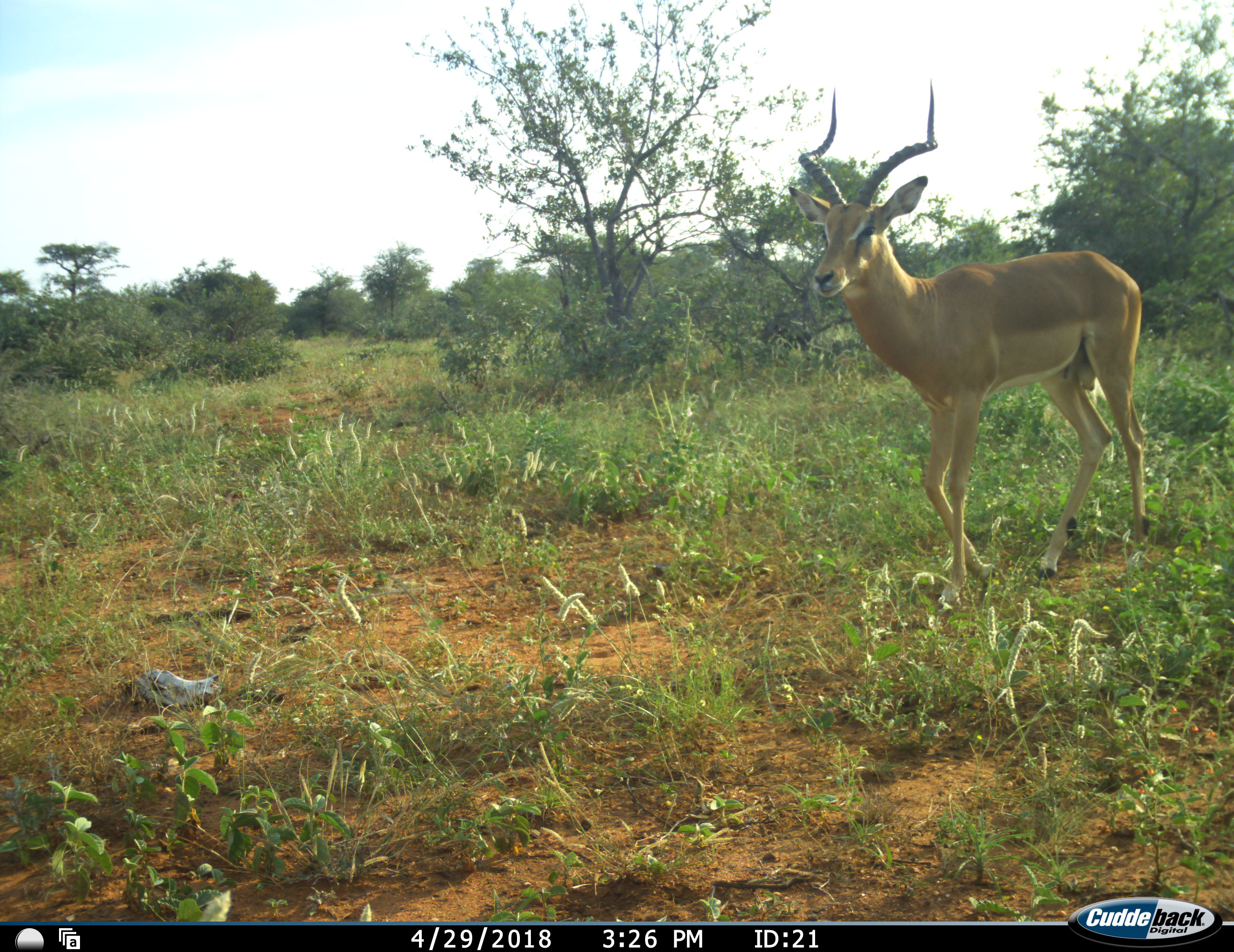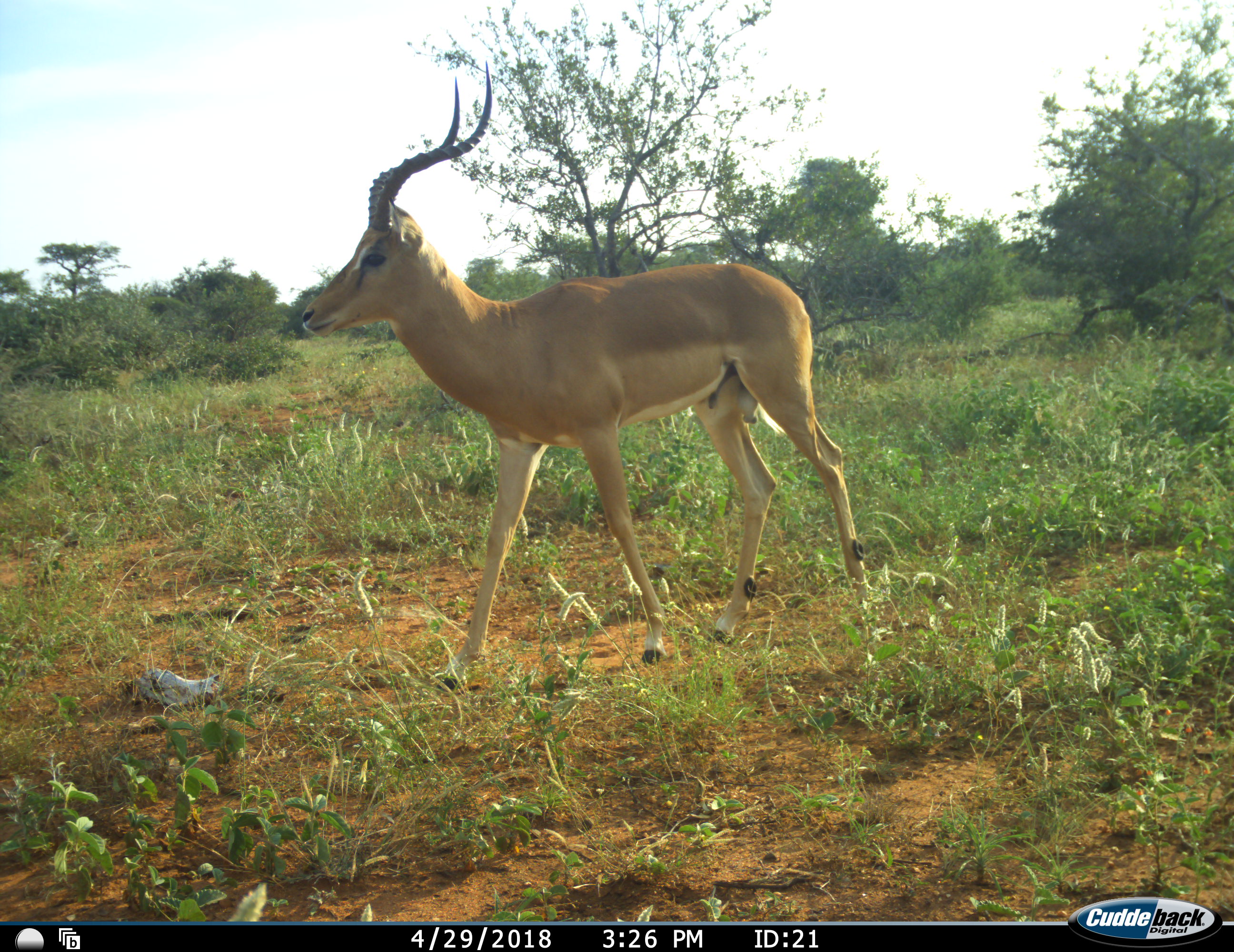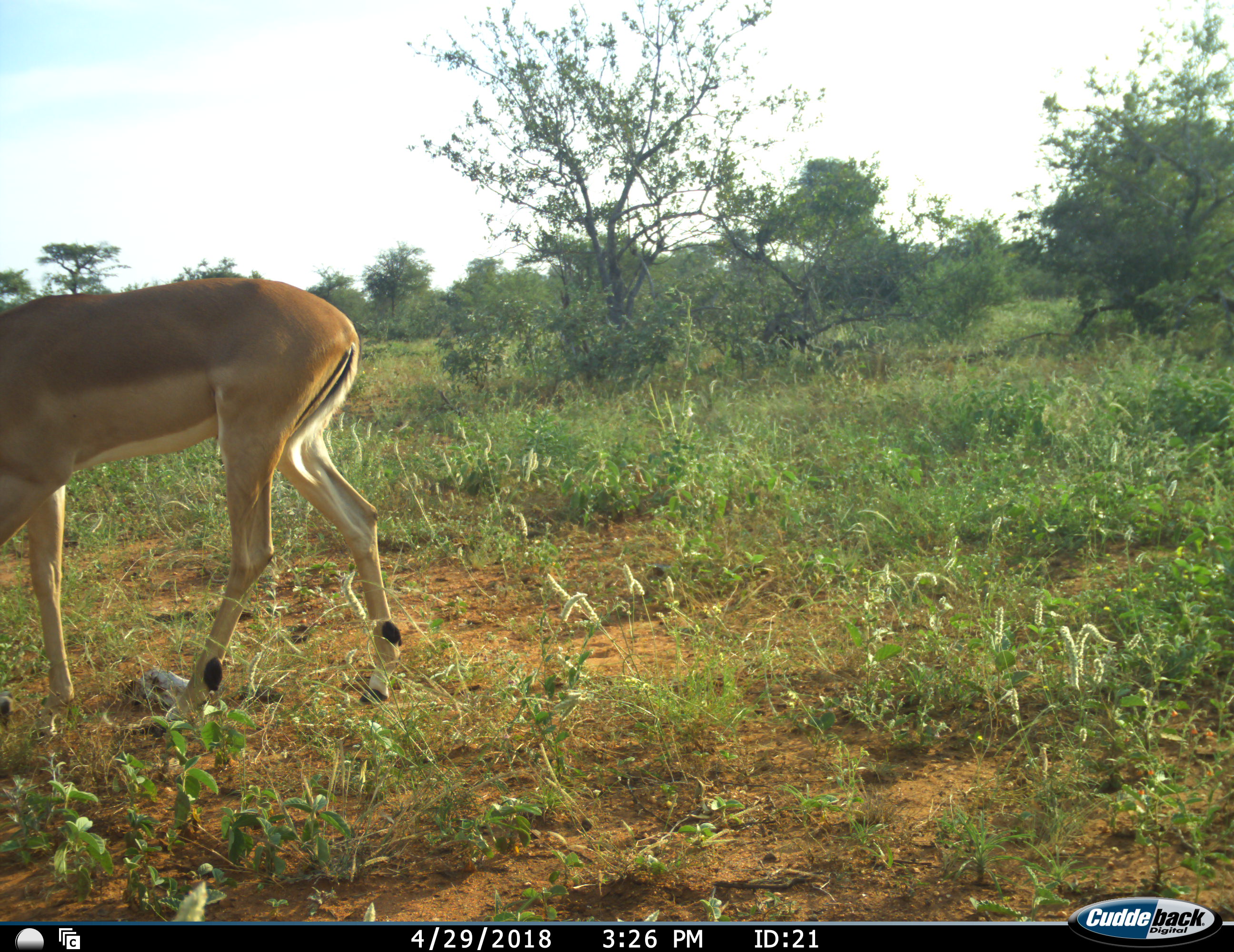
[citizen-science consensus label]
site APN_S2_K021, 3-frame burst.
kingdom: Animalia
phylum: Chordata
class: Mammalia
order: Artiodactyla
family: Bovidae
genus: Aepyceros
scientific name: Aepyceros melampus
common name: impala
Impala (Aepyceros melampus), count 1. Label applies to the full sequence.